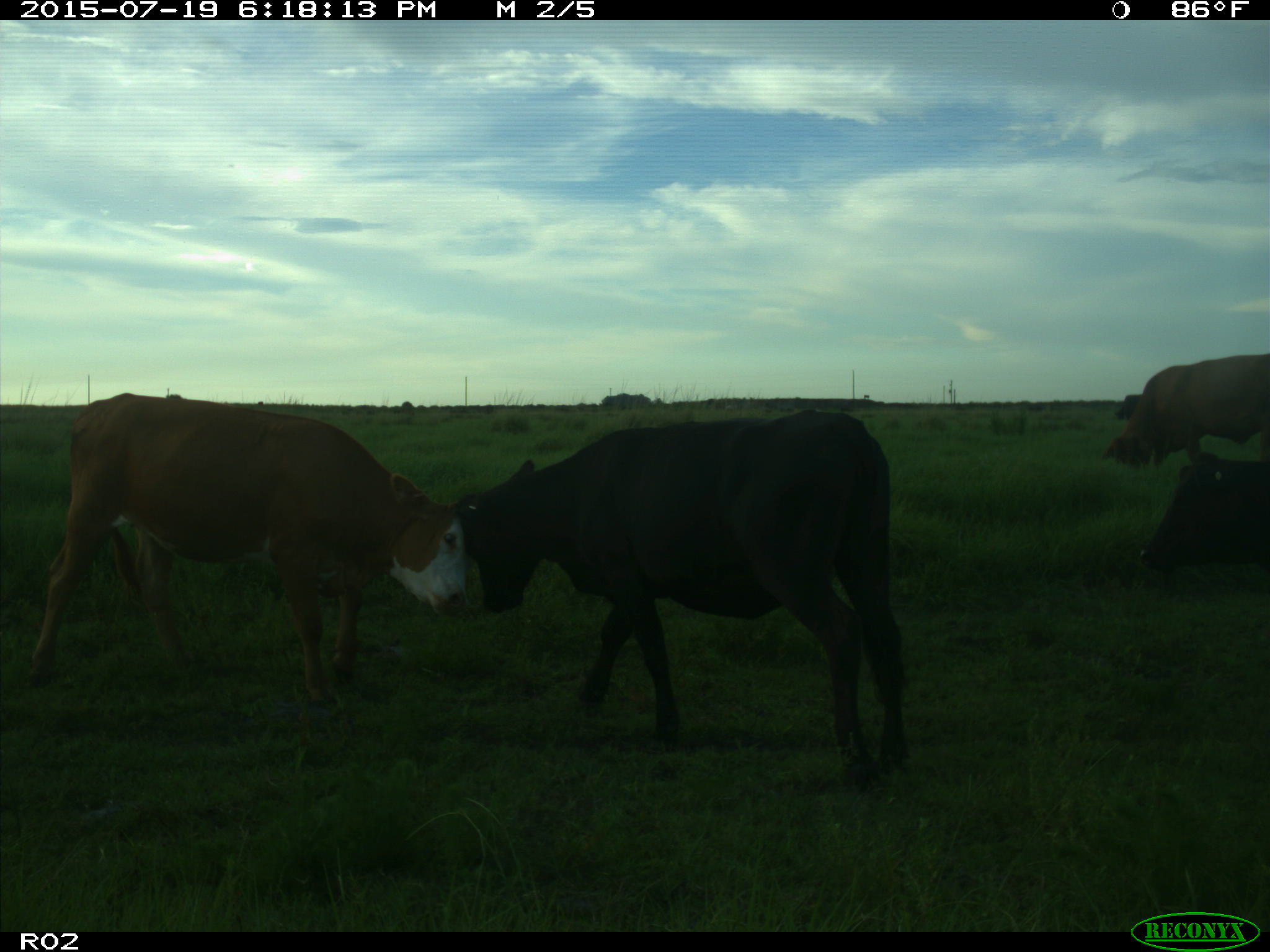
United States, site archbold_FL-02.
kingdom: Animalia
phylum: Chordata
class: Mammalia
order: Artiodactyla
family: Bovidae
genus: Bos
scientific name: Bos taurus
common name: domestic cow